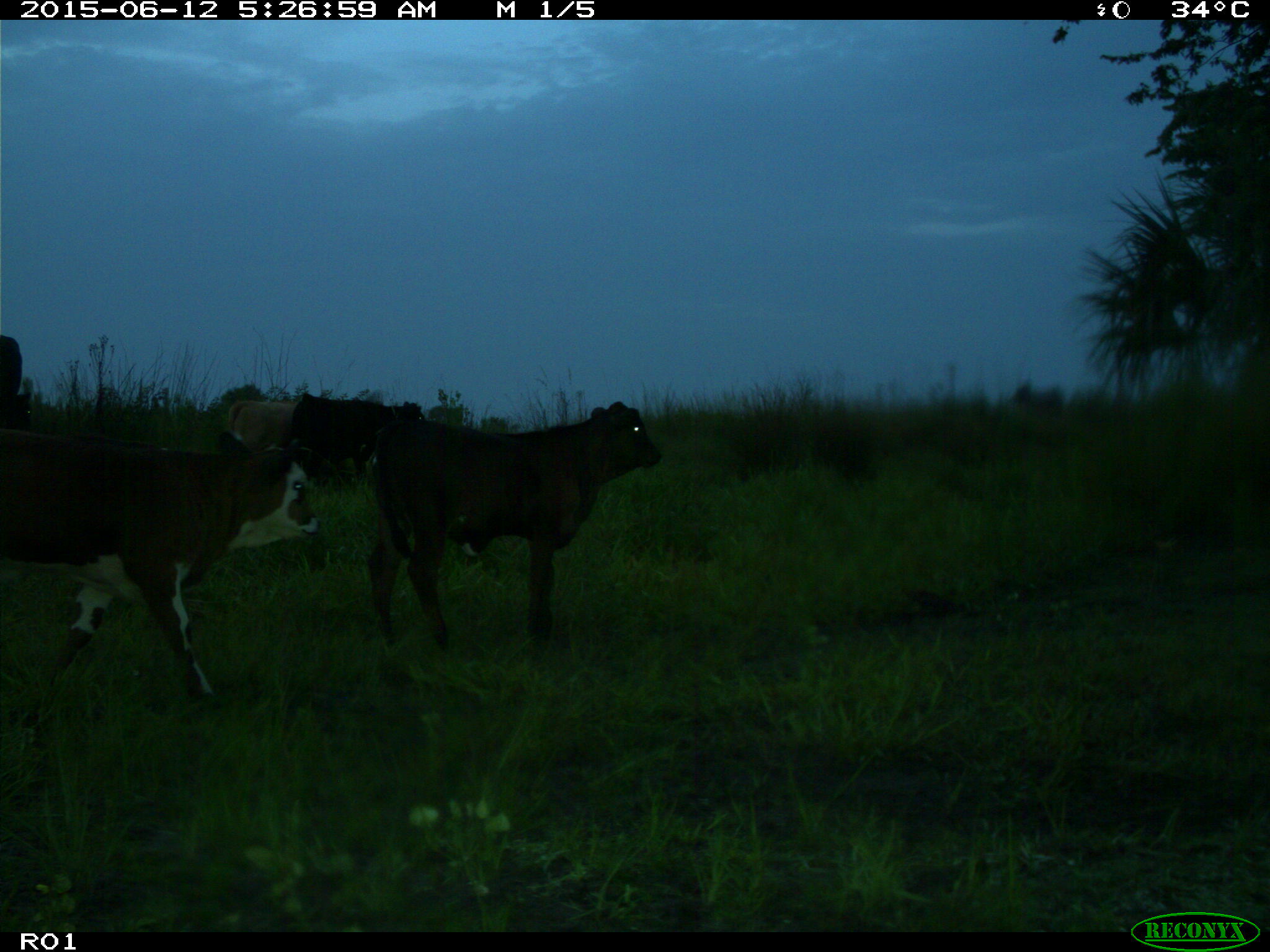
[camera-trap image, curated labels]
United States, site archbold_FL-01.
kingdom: Animalia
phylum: Chordata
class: Mammalia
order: Artiodactyla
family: Bovidae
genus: Bos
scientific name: Bos taurus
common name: domestic cow